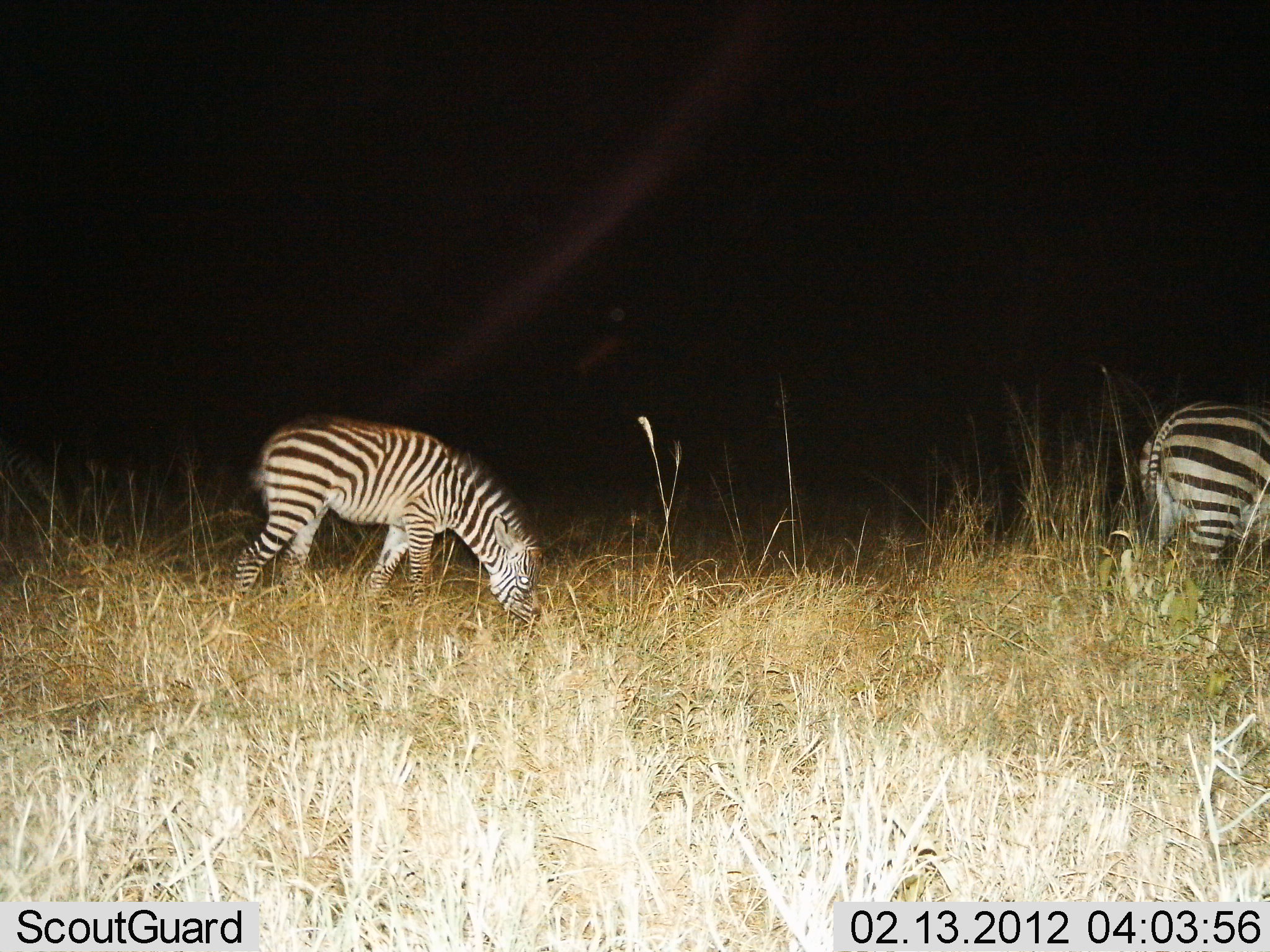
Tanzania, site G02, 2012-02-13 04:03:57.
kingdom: Animalia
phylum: Chordata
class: Mammalia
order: Perissodactyla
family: Equidae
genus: Equus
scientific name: Equus quagga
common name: plains zebra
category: zebra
Zebra (plains zebra) (Equus quagga), count 2. Behavior (volunteer vote fractions): standing 19%, resting 0%, moving 8%, interacting 0%. Young present (vote fraction): 4%. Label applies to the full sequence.